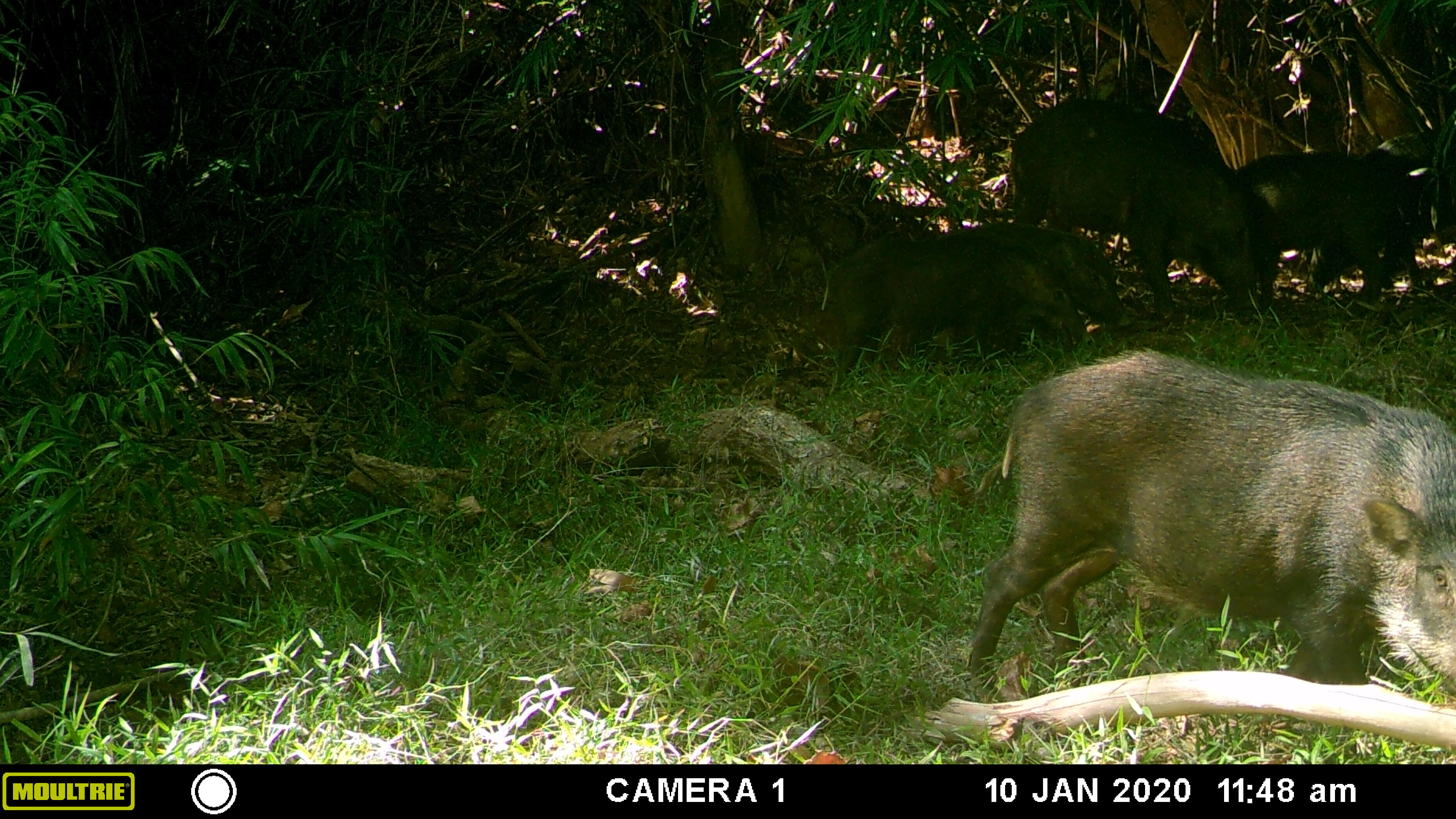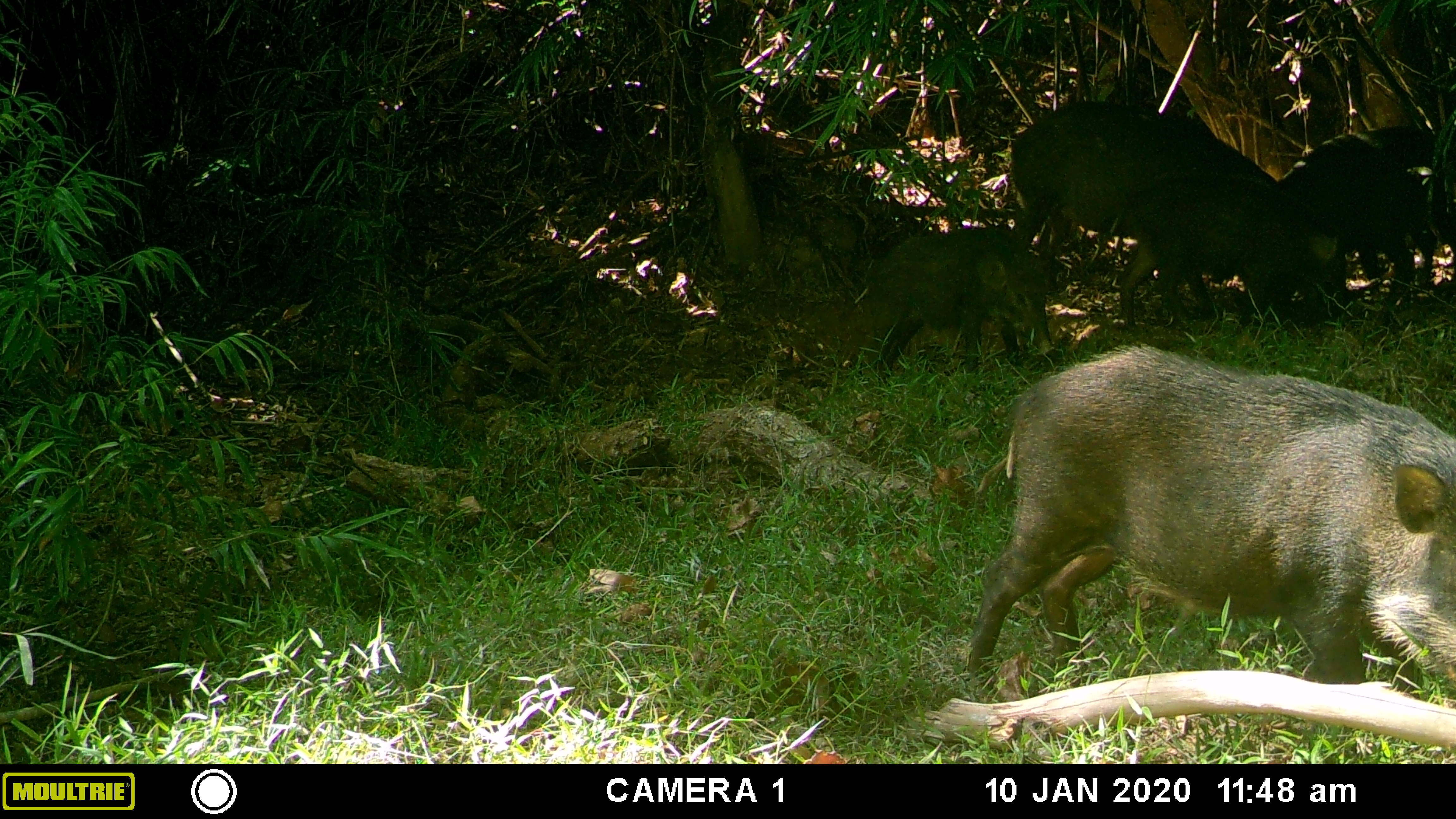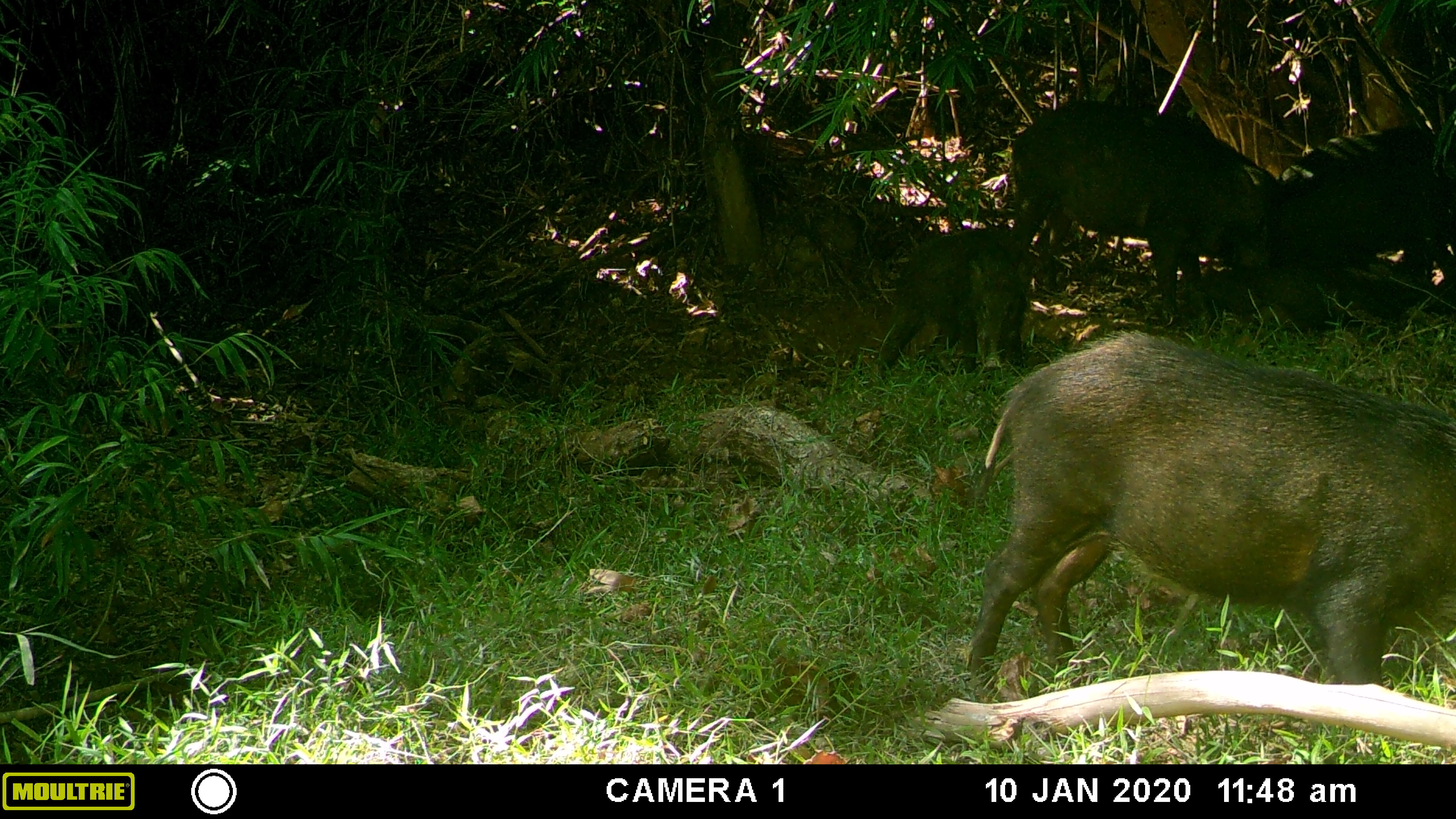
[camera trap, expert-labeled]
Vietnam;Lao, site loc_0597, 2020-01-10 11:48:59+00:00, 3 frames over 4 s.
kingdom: Animalia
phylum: Chordata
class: Mammalia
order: Artiodactyla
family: Suidae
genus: Sus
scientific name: Sus scrofa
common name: eurasian wild pig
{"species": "eurasian wild pig (Sus scrofa)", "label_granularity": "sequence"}